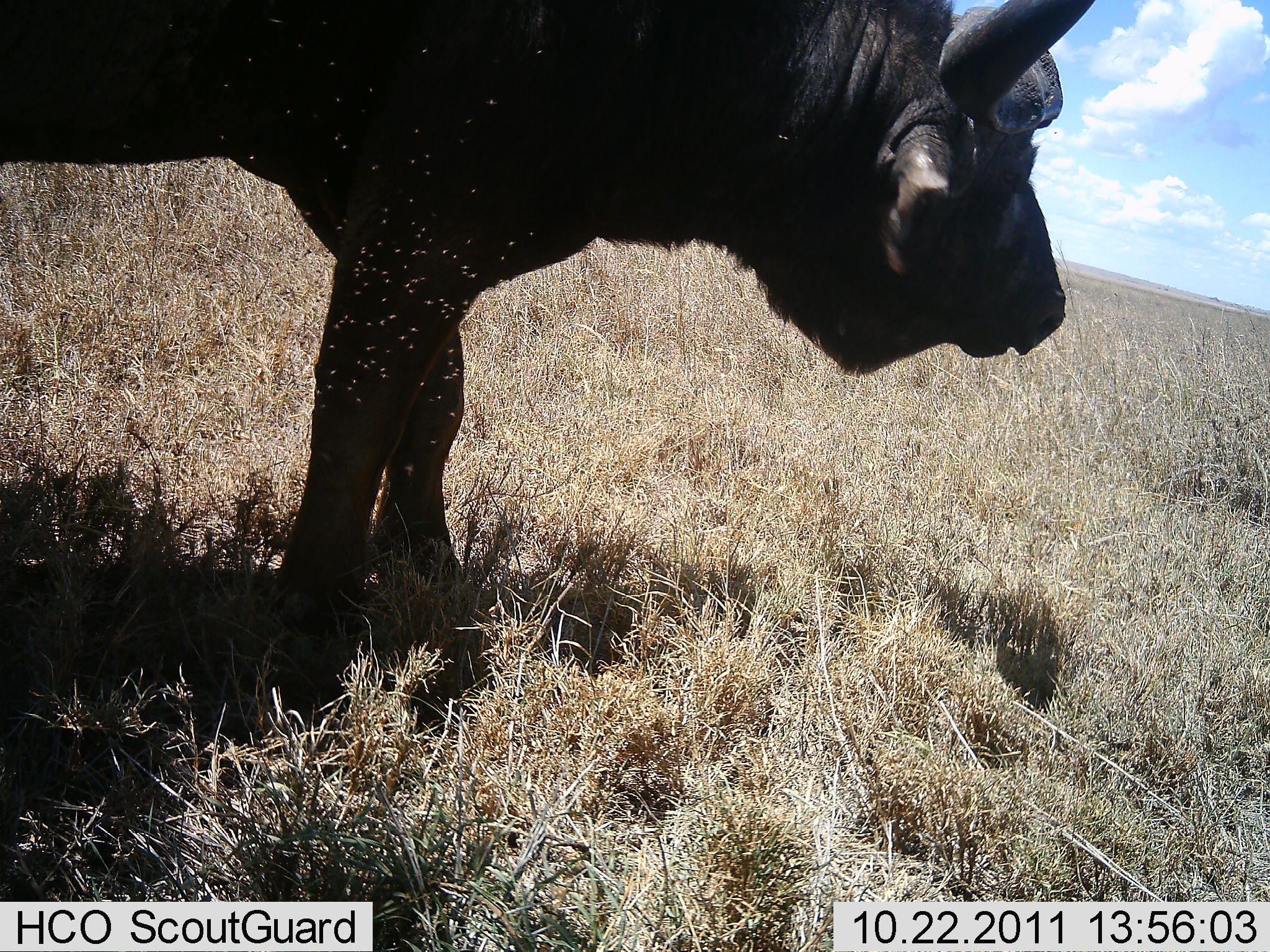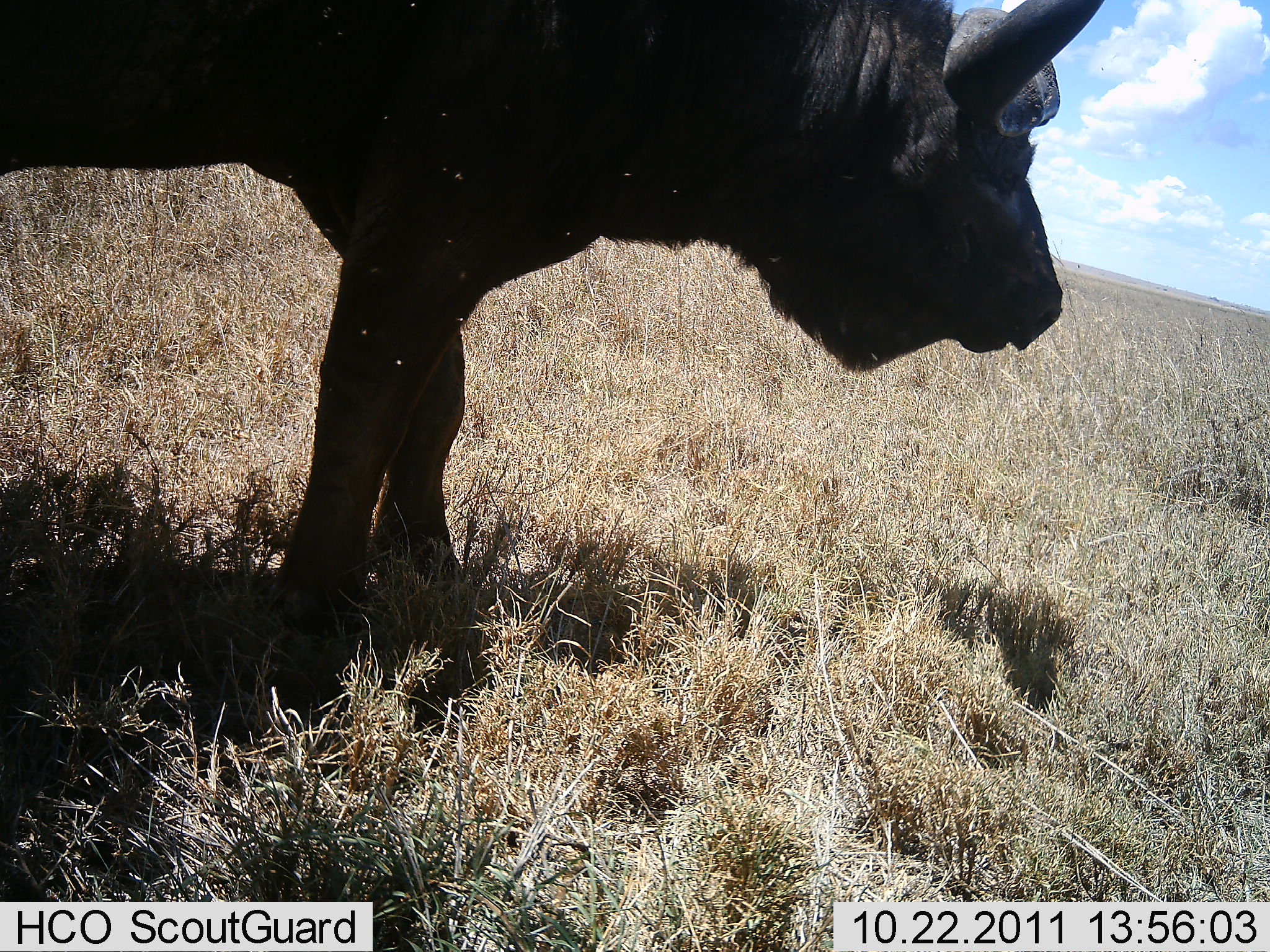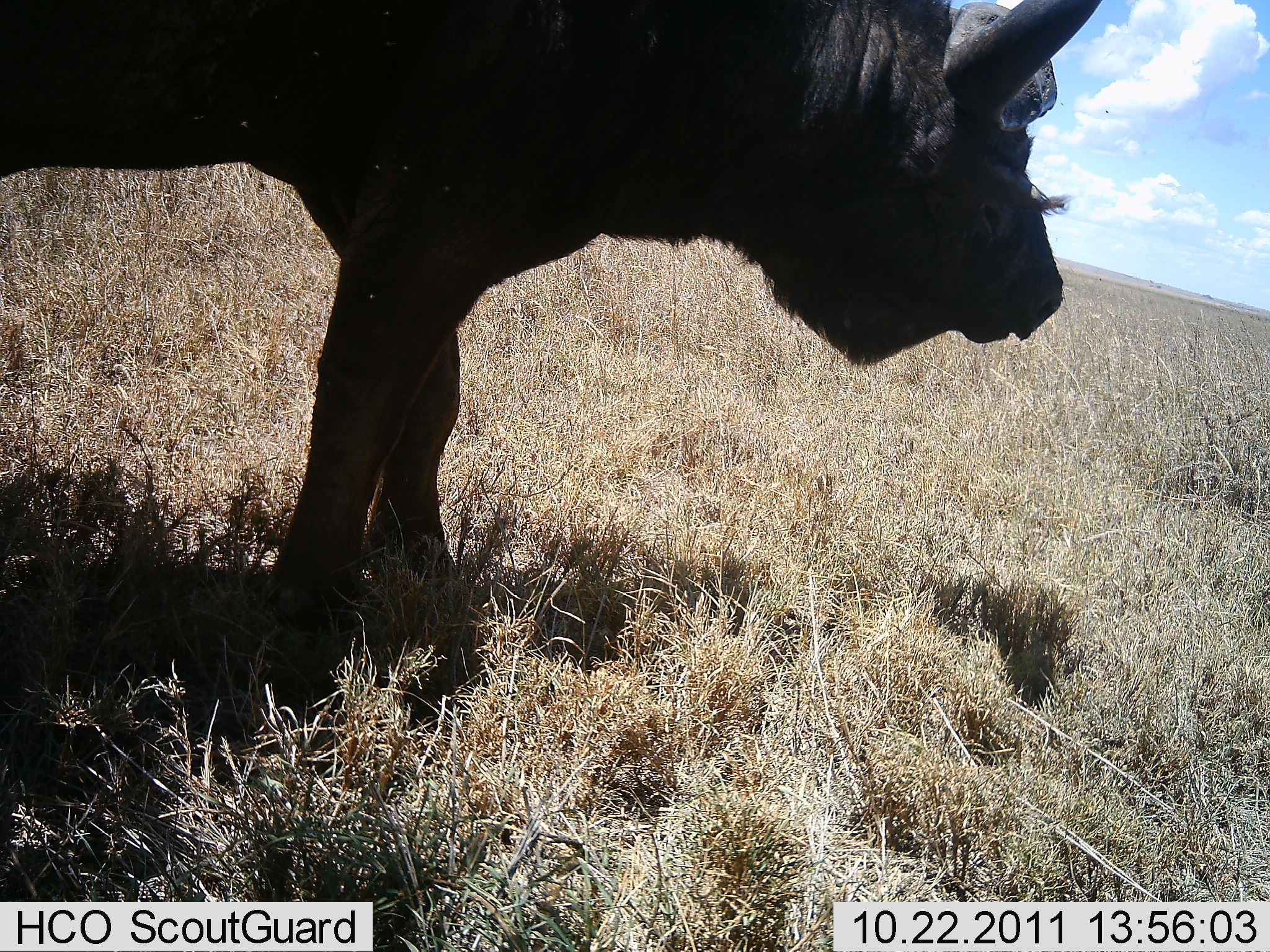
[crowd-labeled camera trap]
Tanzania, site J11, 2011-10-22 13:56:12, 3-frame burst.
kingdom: Animalia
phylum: Chordata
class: Mammalia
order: Artiodactyla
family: Bovidae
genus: Syncerus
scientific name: Syncerus caffer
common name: cape buffalo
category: buffalo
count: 1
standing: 100%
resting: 0%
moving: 0%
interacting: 0%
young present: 0%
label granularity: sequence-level